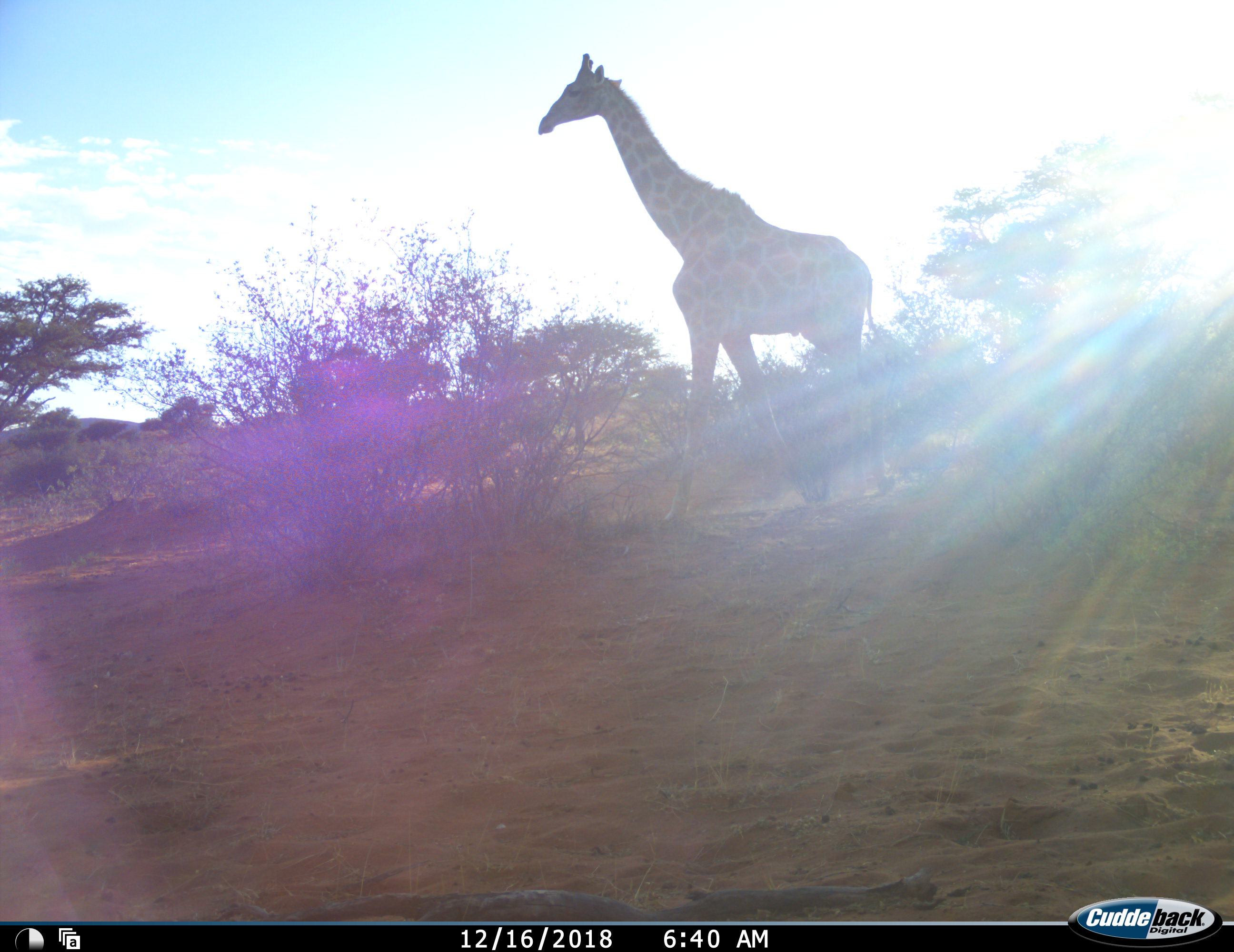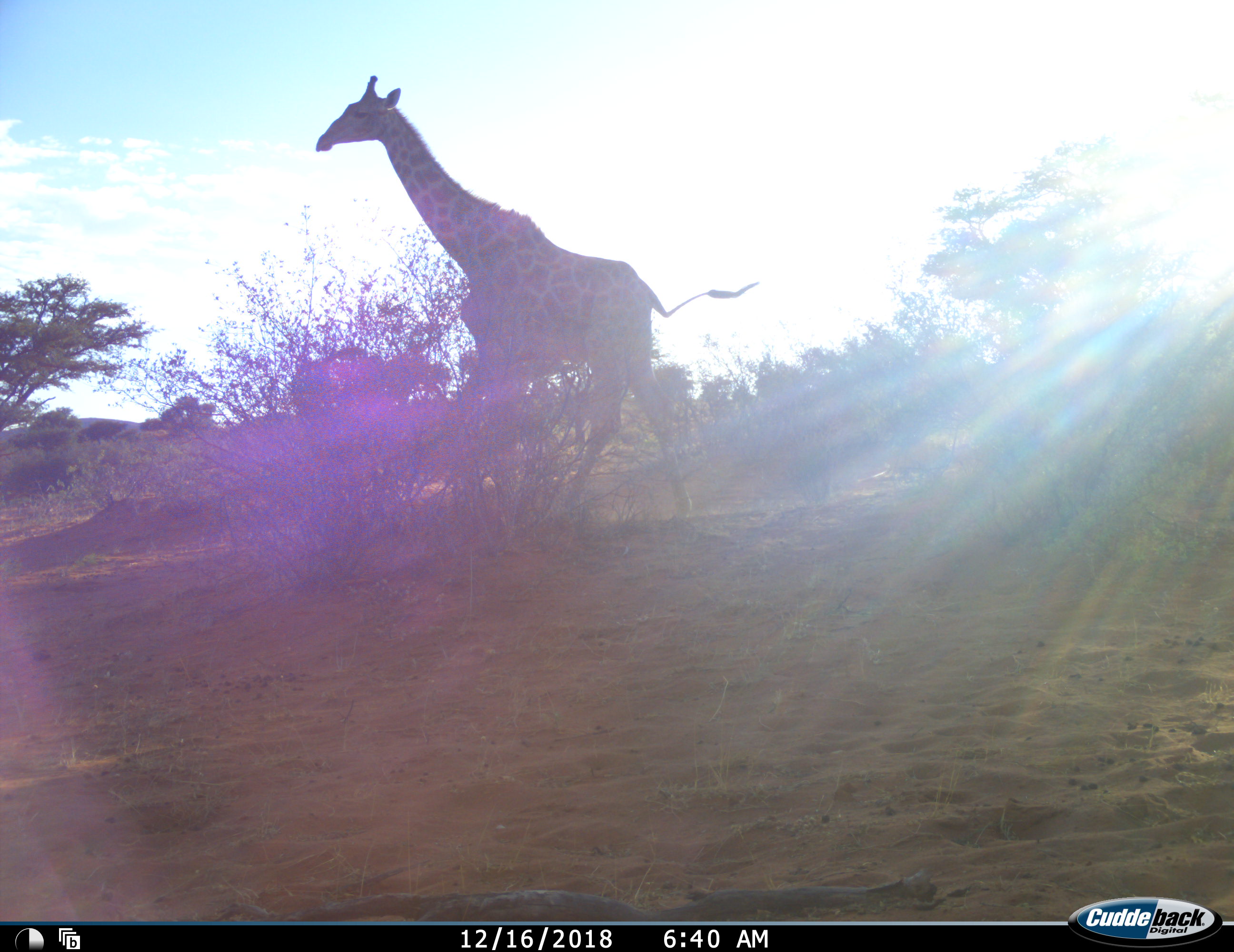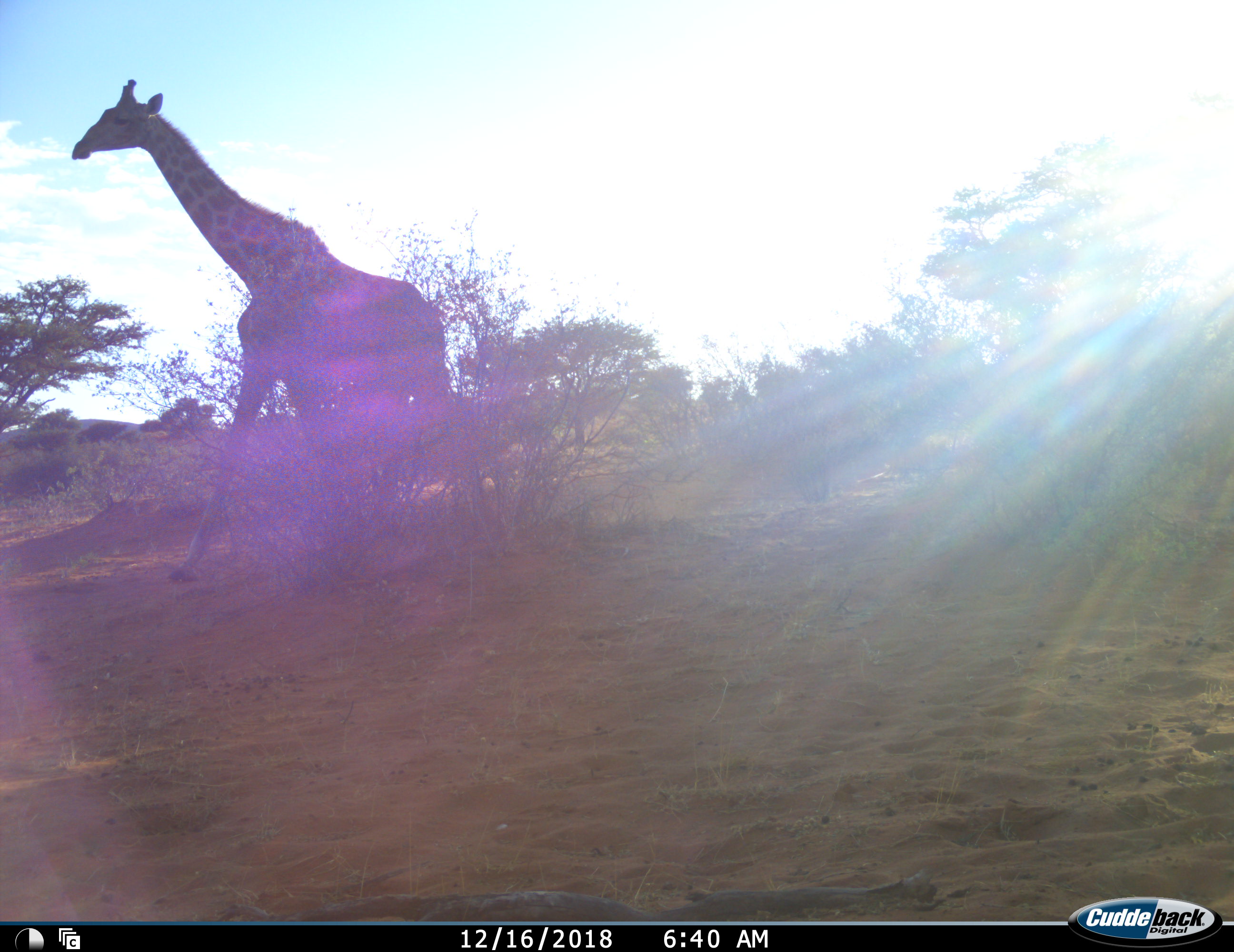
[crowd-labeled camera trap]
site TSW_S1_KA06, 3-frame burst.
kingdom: Animalia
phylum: Chordata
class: Mammalia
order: Artiodactyla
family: Giraffidae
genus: Giraffa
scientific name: Giraffa camelopardalis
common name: giraffe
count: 1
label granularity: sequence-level